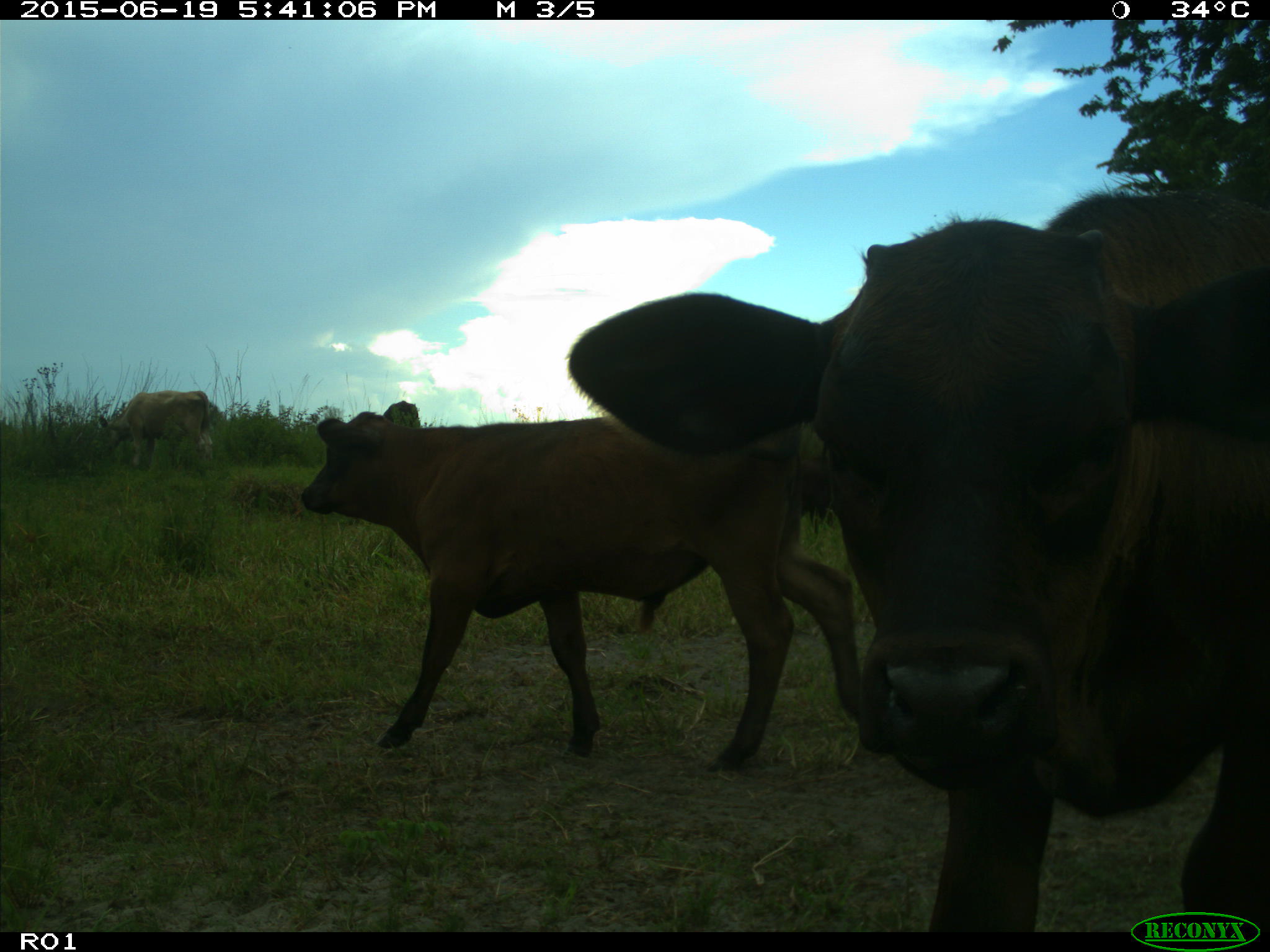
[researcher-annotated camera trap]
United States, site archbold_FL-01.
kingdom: Animalia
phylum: Chordata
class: Mammalia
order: Artiodactyla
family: Bovidae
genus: Bos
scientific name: Bos taurus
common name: domestic cow